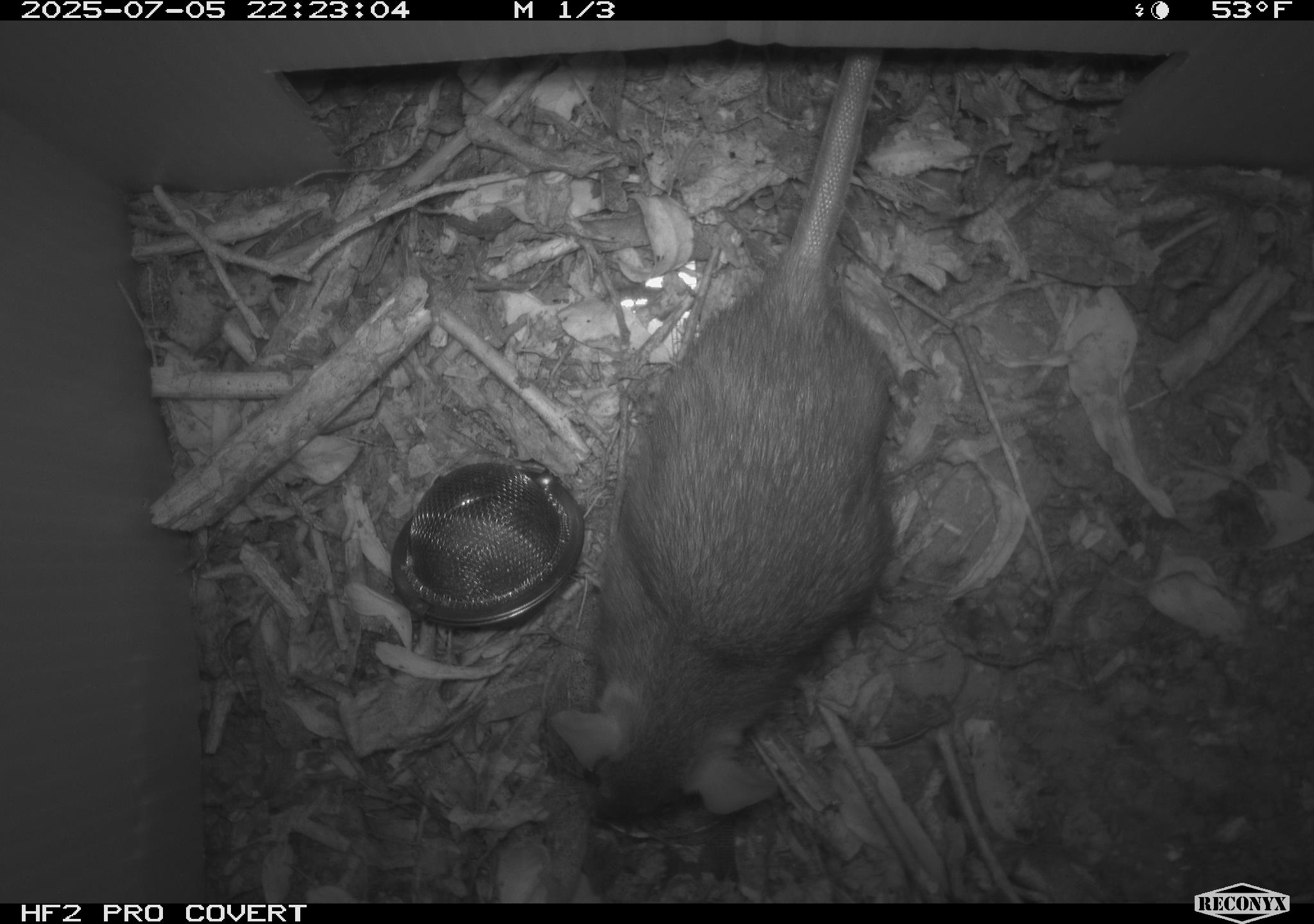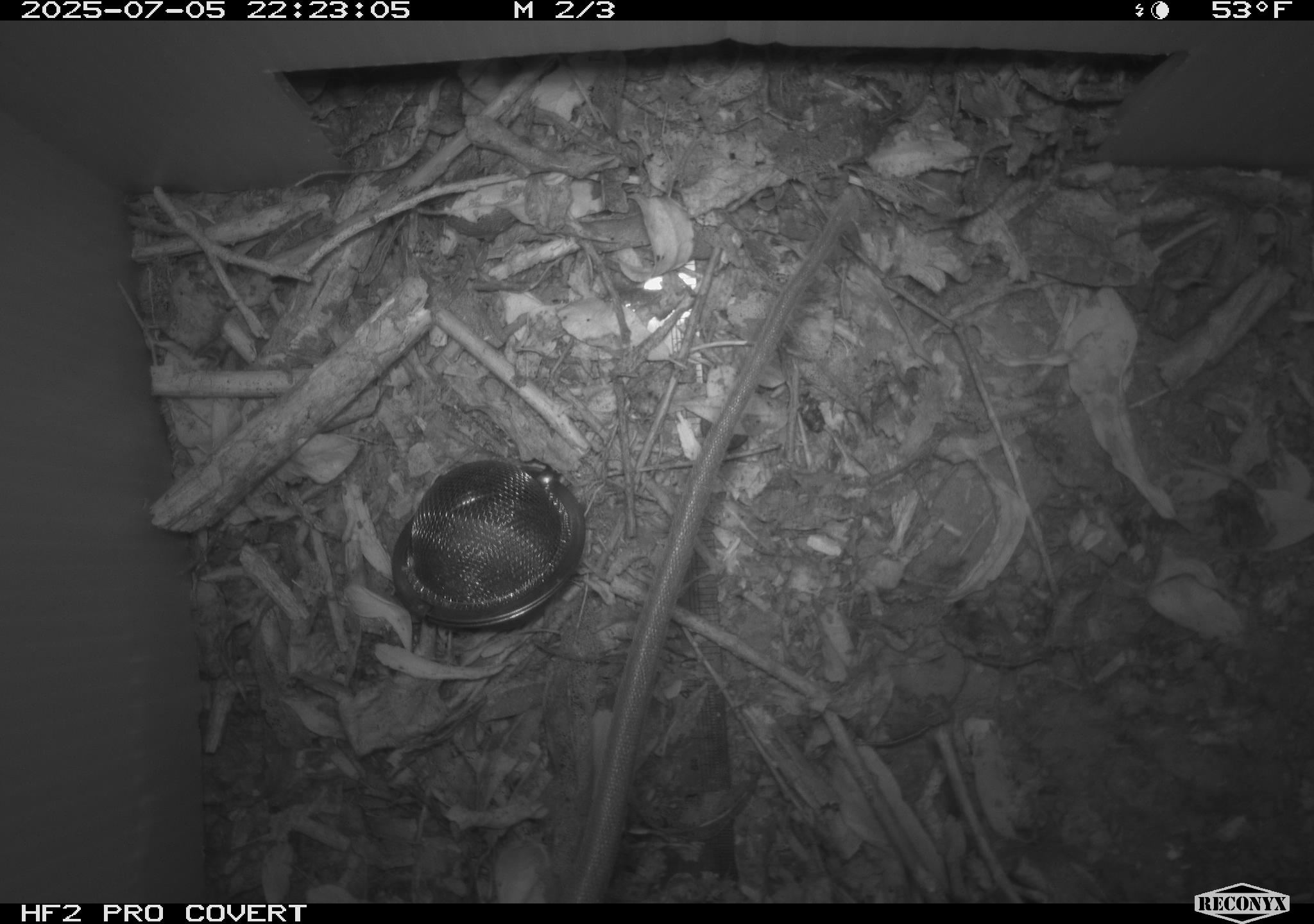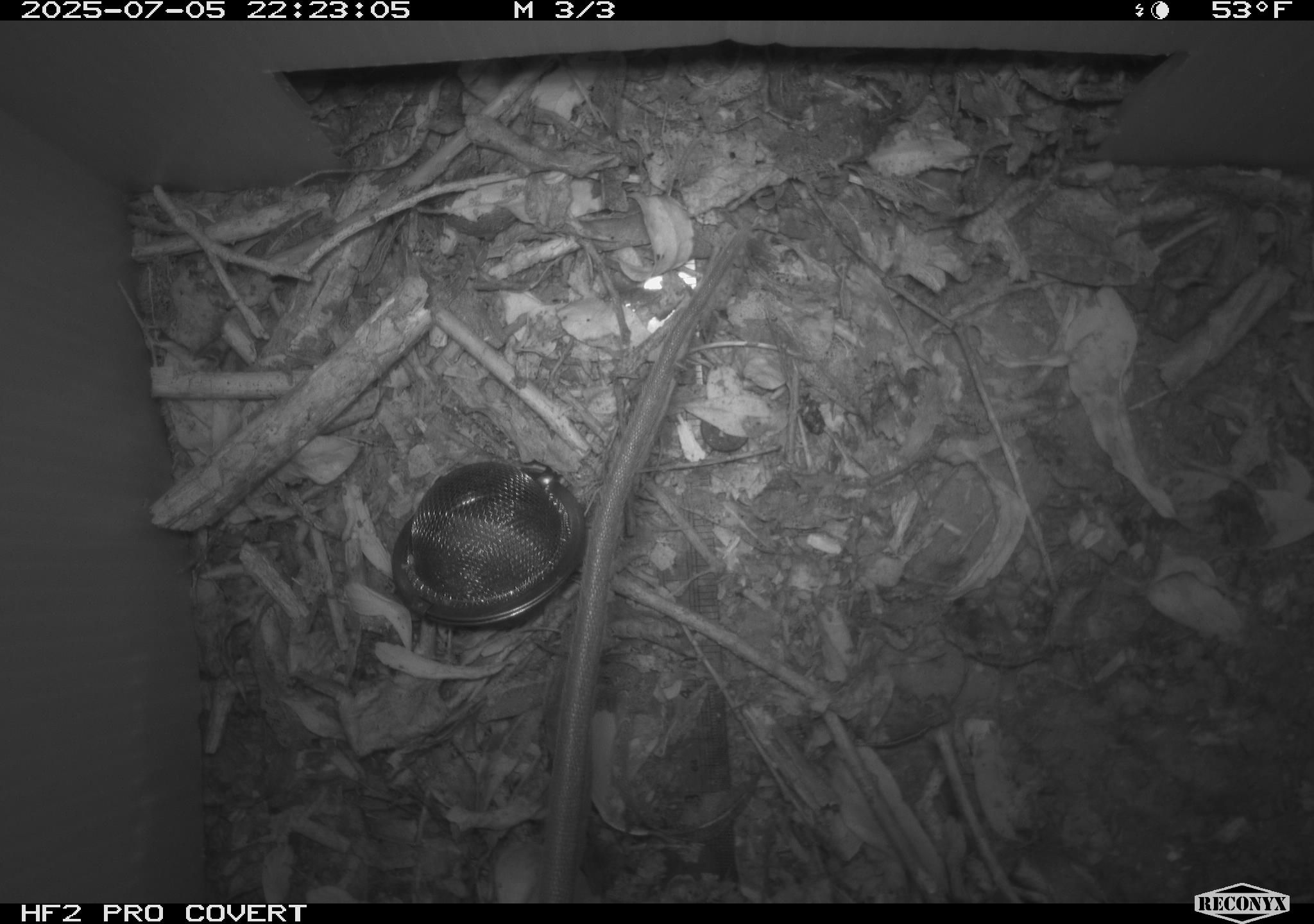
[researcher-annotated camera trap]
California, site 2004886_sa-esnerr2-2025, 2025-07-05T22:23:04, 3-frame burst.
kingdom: Animalia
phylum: Chordata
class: Mammalia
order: Rodentia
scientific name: Rodentia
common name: rodent